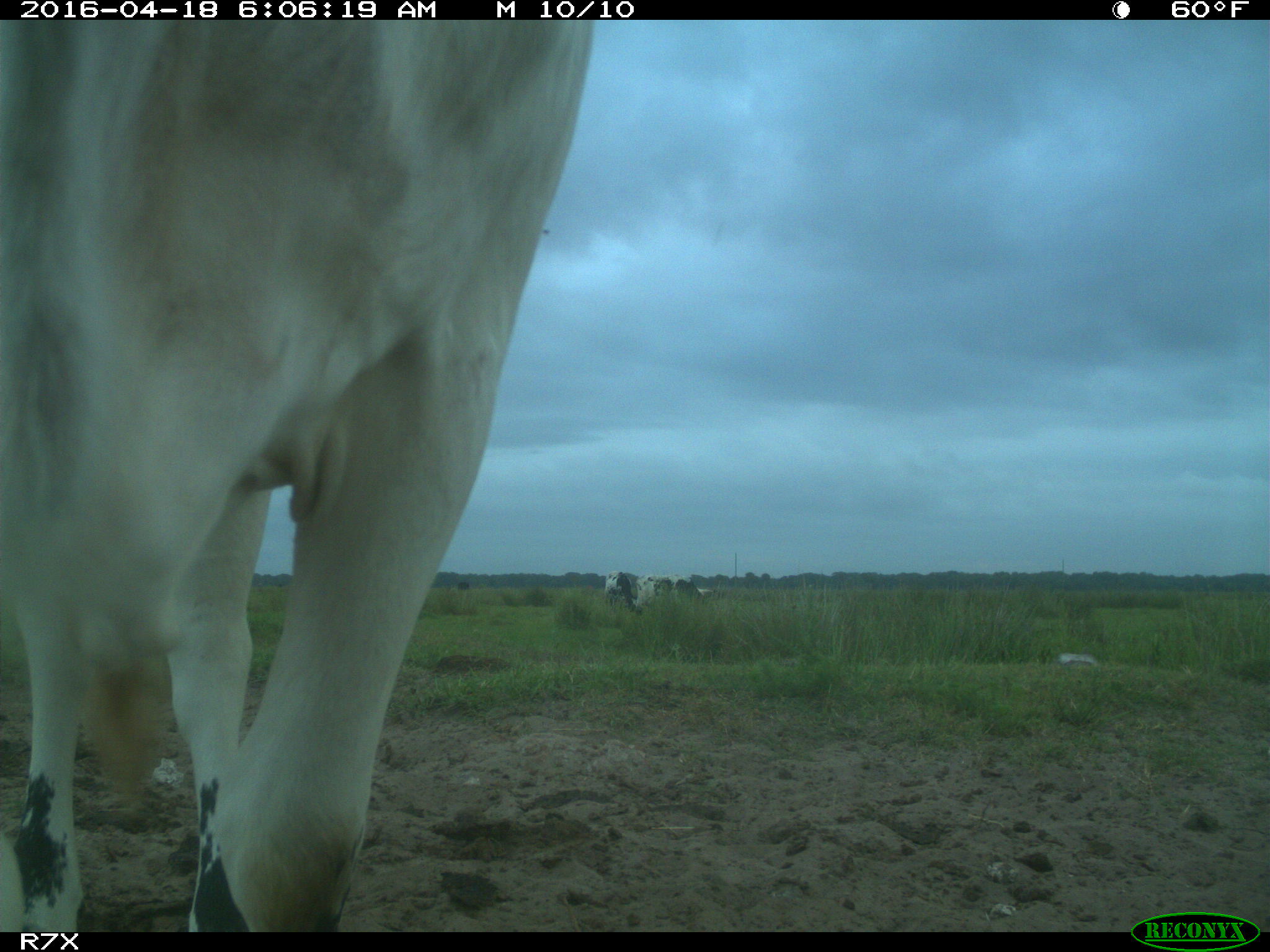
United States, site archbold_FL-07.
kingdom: Animalia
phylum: Chordata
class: Mammalia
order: Artiodactyla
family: Bovidae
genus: Bos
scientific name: Bos taurus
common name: domestic cow